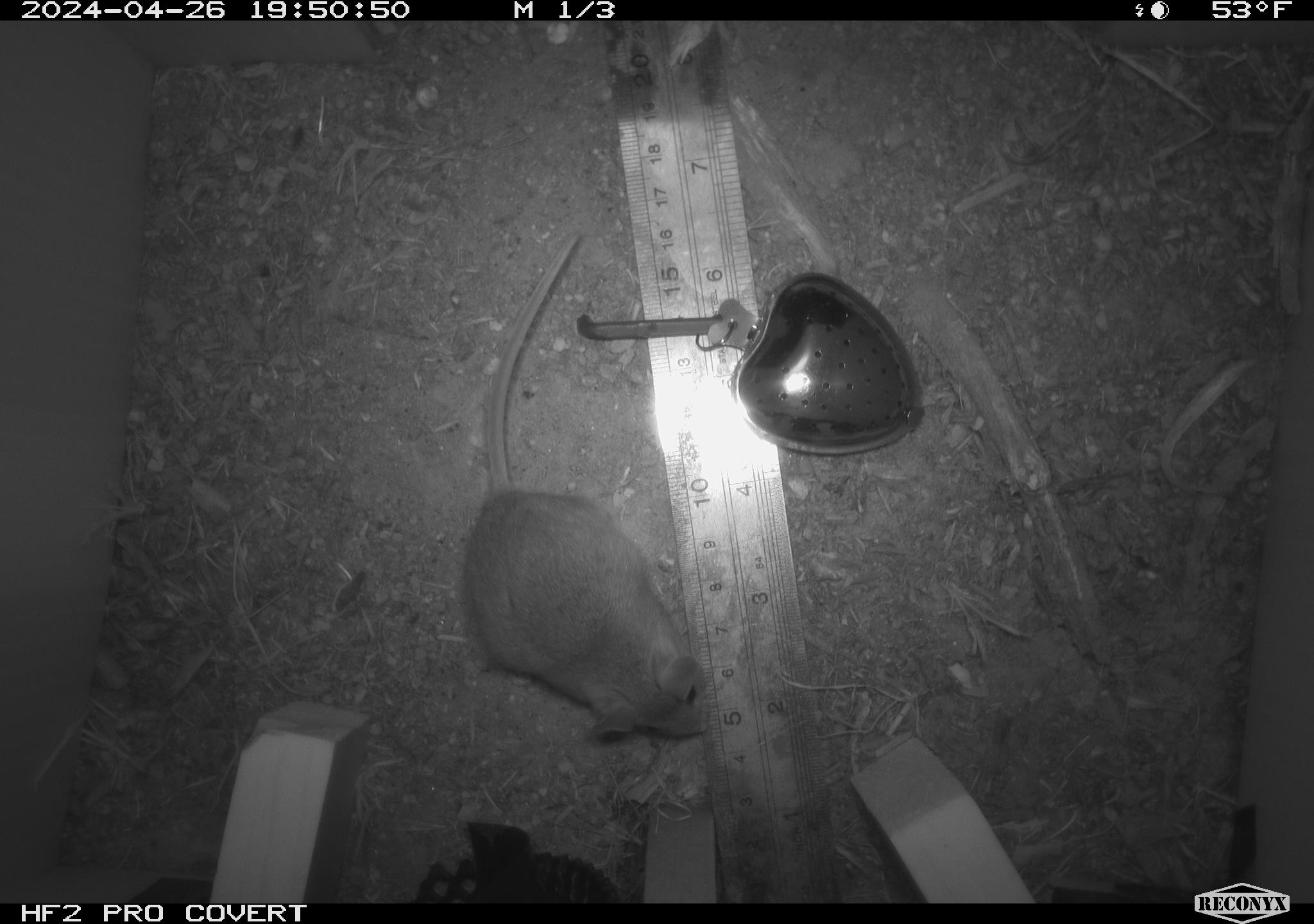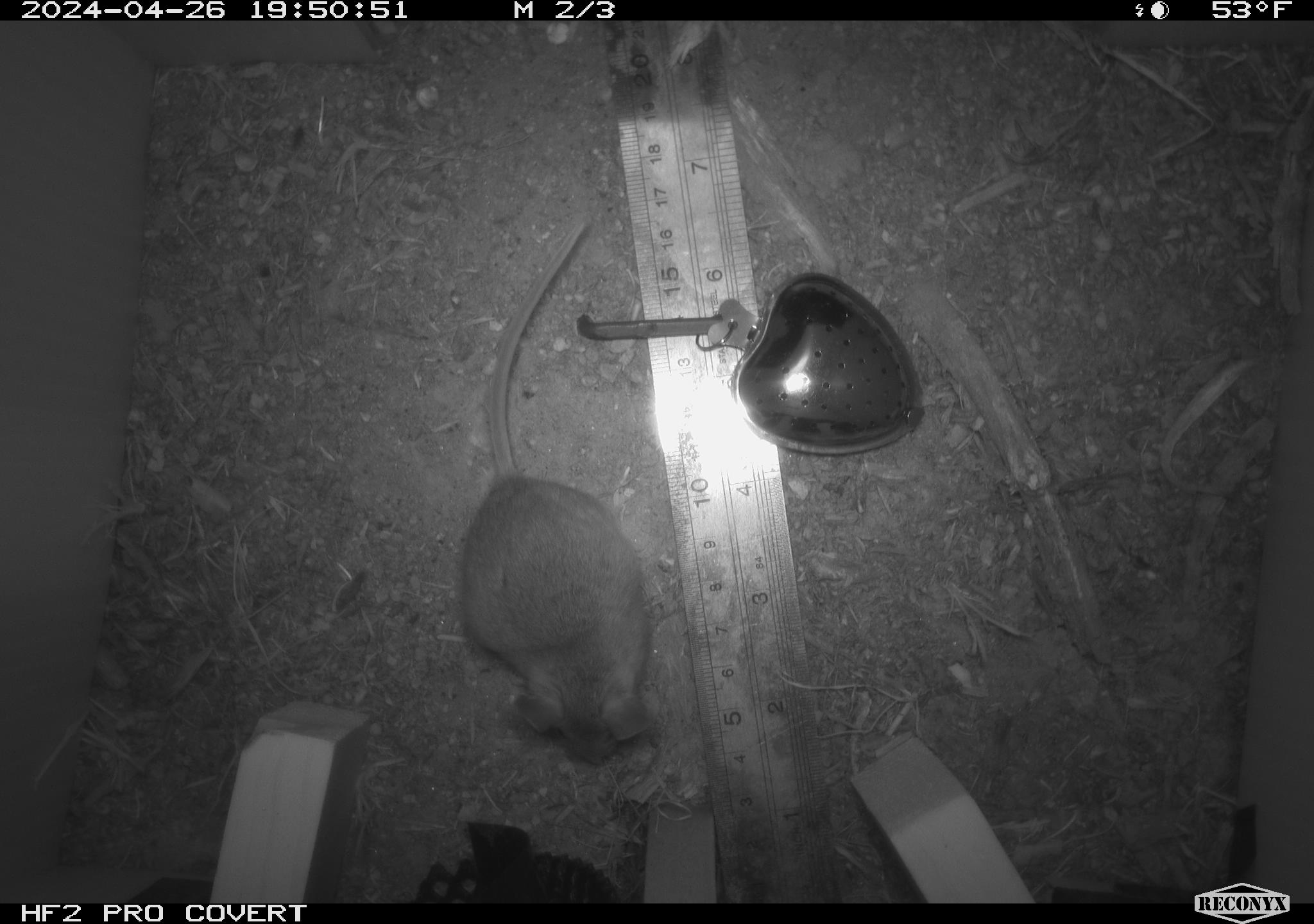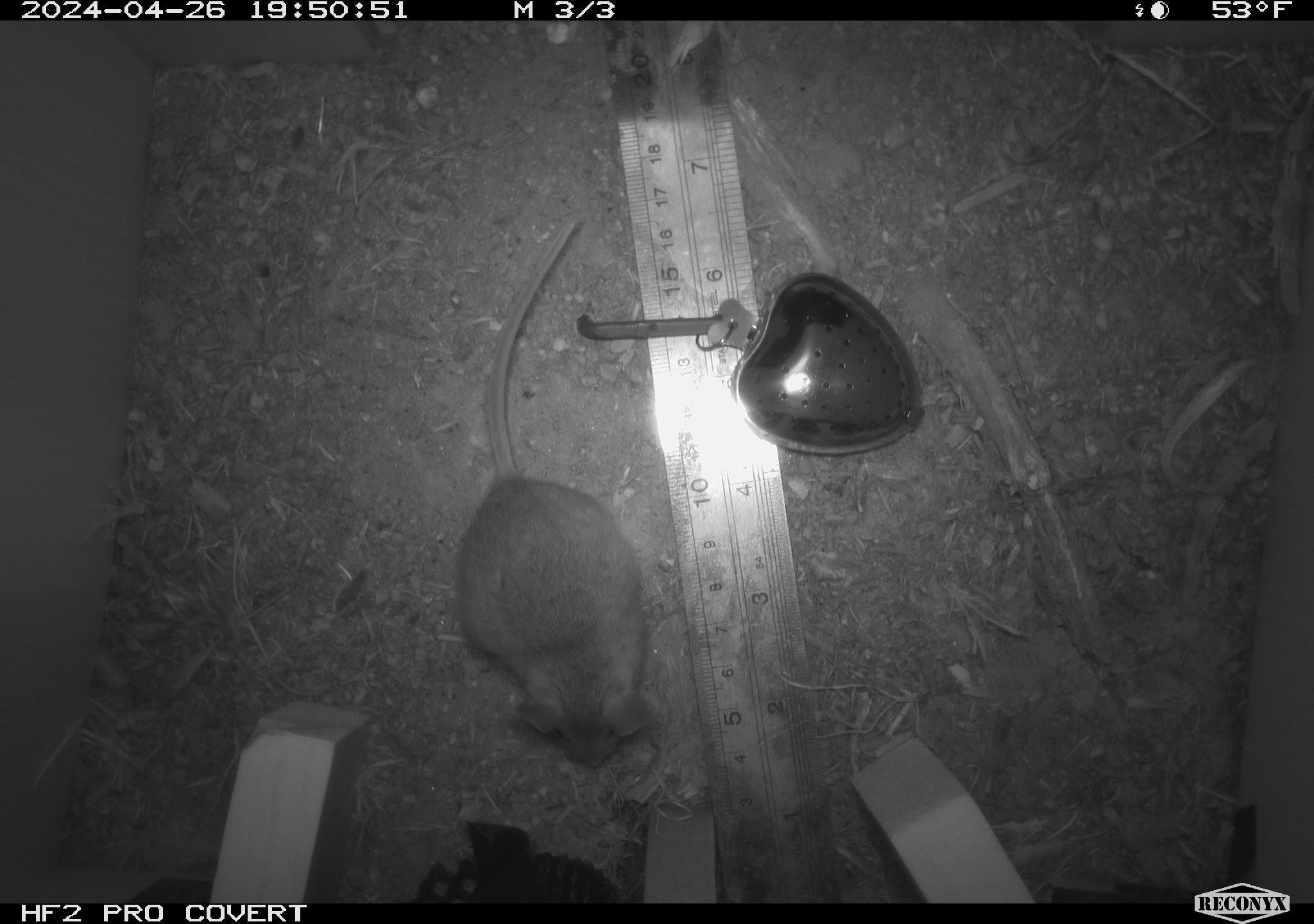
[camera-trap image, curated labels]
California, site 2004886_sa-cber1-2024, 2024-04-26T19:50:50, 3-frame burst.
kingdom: Animalia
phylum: Chordata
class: Mammalia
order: Rodentia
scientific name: Rodentia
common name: mouse species